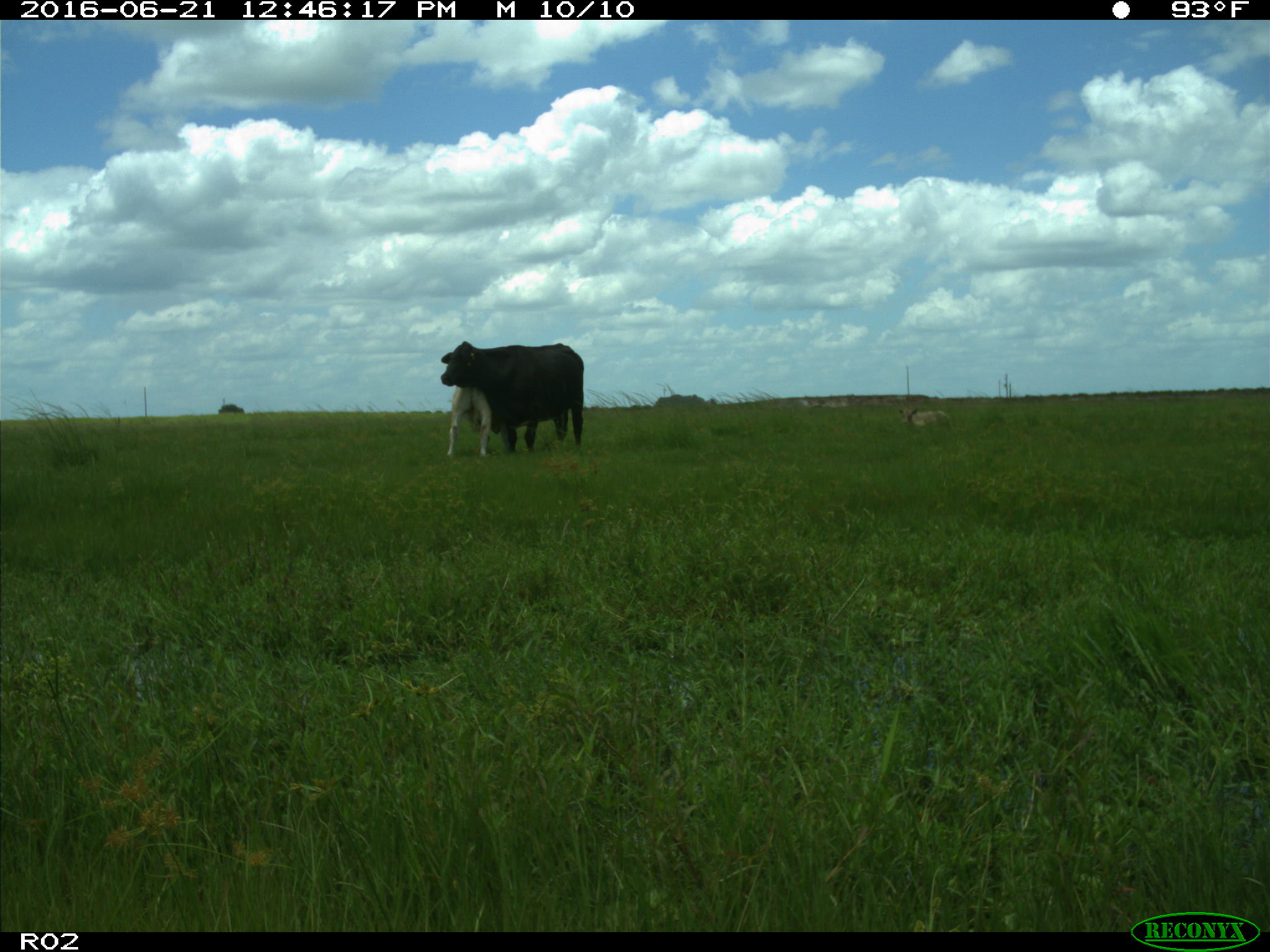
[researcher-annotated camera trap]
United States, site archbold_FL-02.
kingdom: Animalia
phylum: Chordata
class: Mammalia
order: Artiodactyla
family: Bovidae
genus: Bos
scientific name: Bos taurus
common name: domestic cow